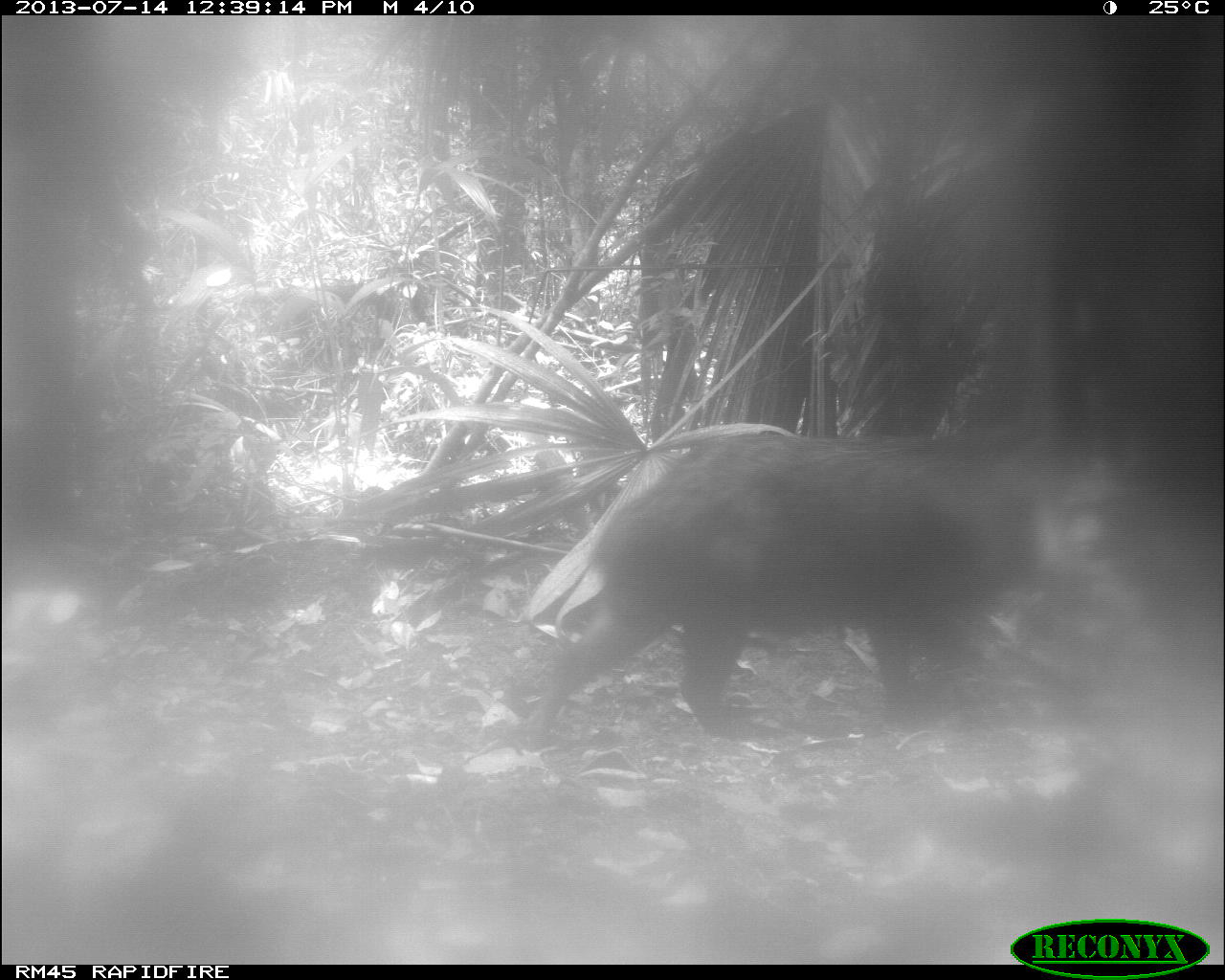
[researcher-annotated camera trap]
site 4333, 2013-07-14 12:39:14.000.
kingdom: Animalia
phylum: Chordata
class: Mammalia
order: Artiodactyla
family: Tayassuidae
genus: Tayassu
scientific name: Tayassu pecari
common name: white-lipped peccary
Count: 2.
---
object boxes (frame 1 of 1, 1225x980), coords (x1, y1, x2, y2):
tayassu pecari: (524, 431, 1063, 743)